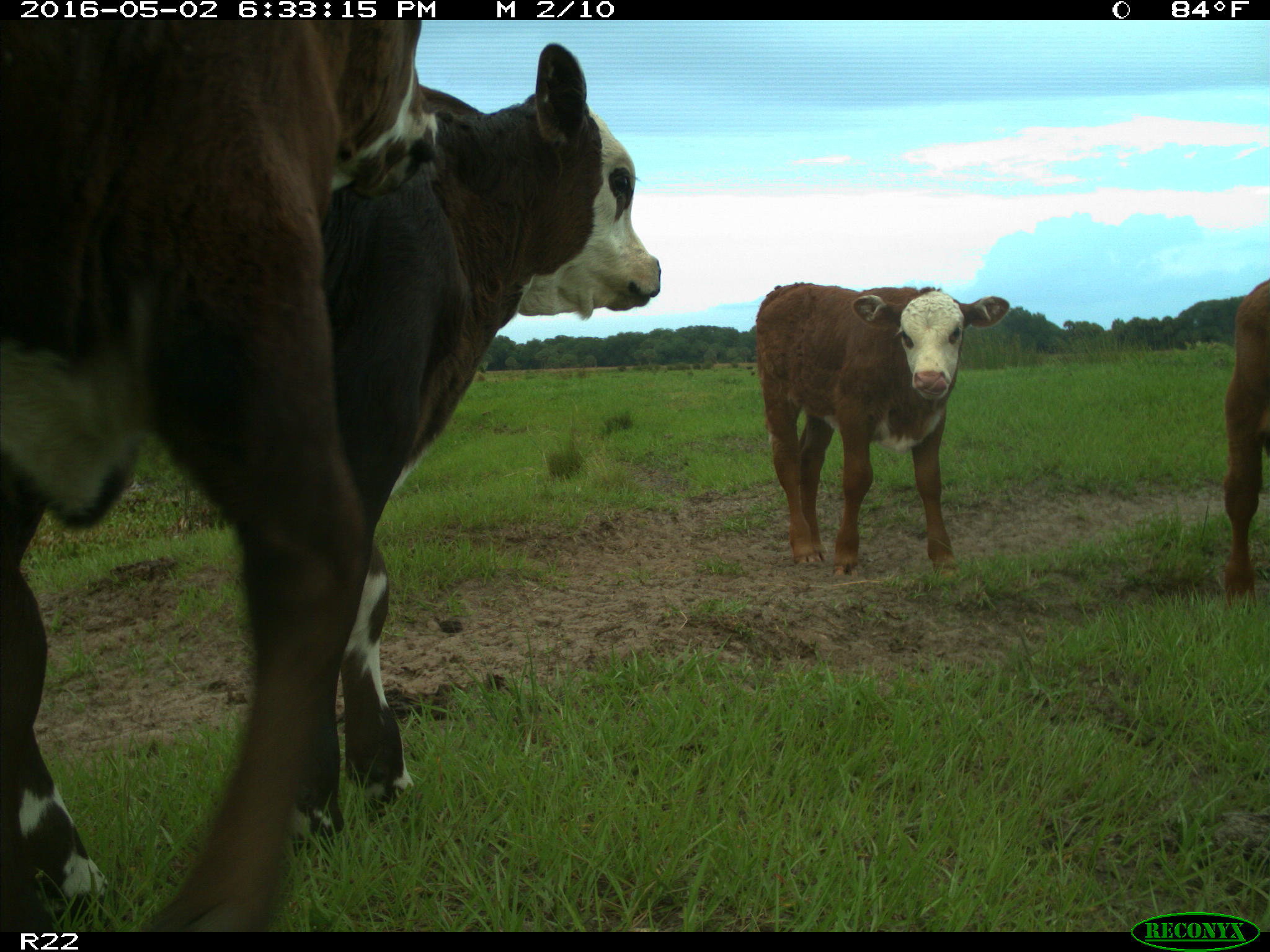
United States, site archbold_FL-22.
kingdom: Animalia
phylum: Chordata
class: Mammalia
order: Artiodactyla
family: Bovidae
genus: Bos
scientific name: Bos taurus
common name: domestic cow